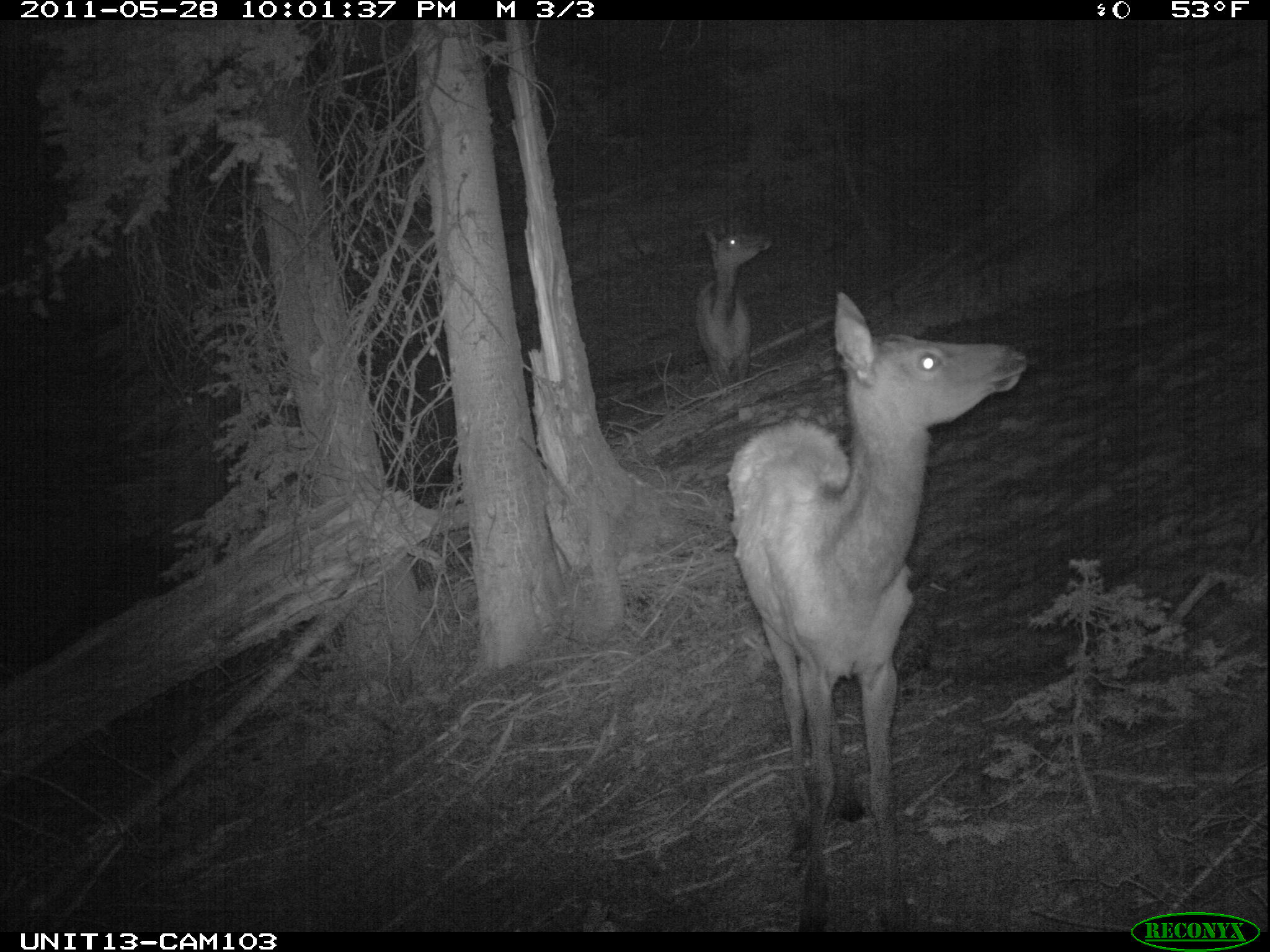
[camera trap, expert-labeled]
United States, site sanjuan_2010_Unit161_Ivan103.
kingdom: Animalia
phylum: Chordata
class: Mammalia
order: Artiodactyla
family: Cervidae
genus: Cervus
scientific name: Cervus elaphus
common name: red deer